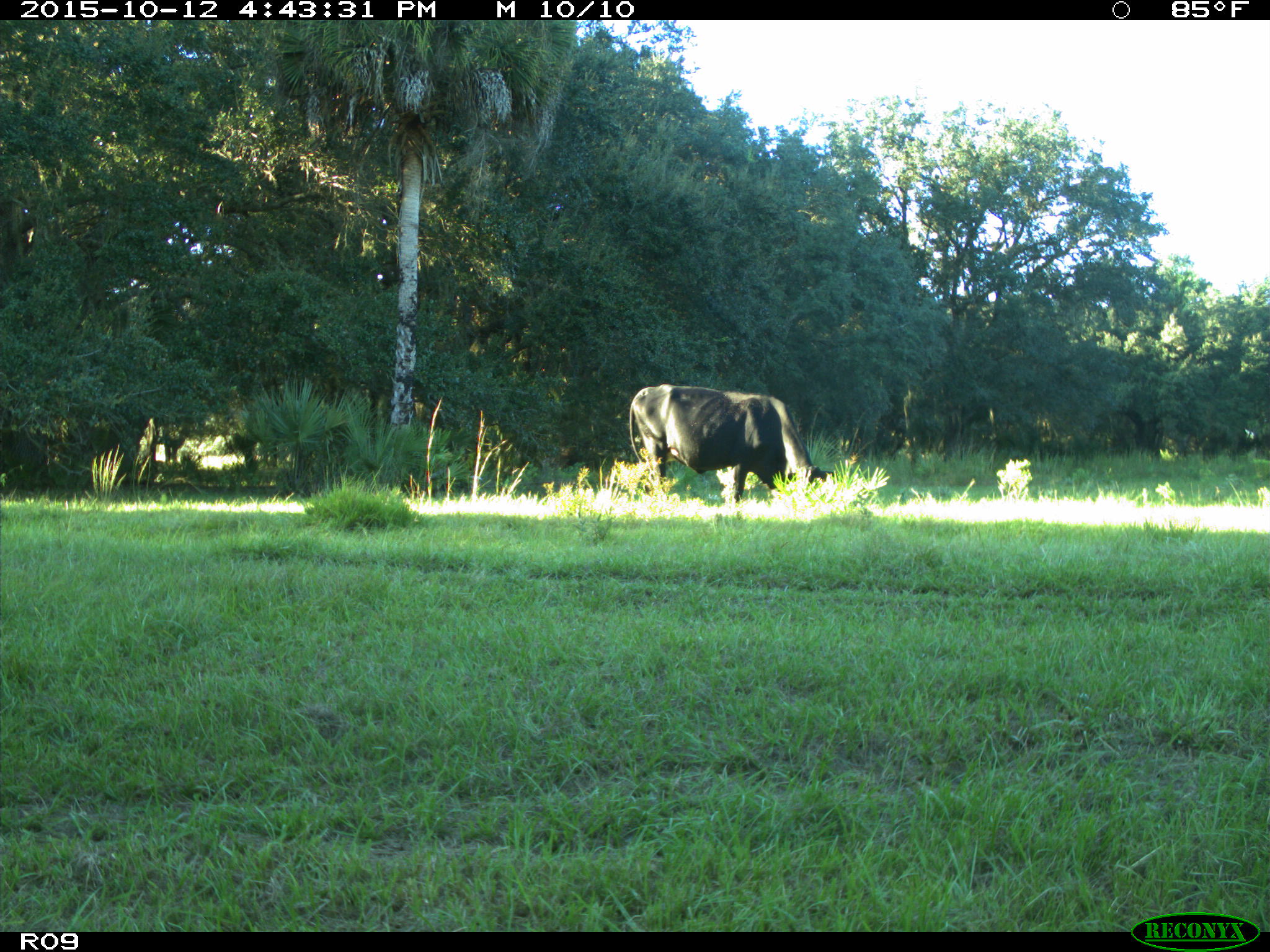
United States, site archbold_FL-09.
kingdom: Animalia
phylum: Chordata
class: Mammalia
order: Artiodactyla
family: Bovidae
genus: Bos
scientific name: Bos taurus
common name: domestic cow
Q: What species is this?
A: Bos taurus (domestic cow).